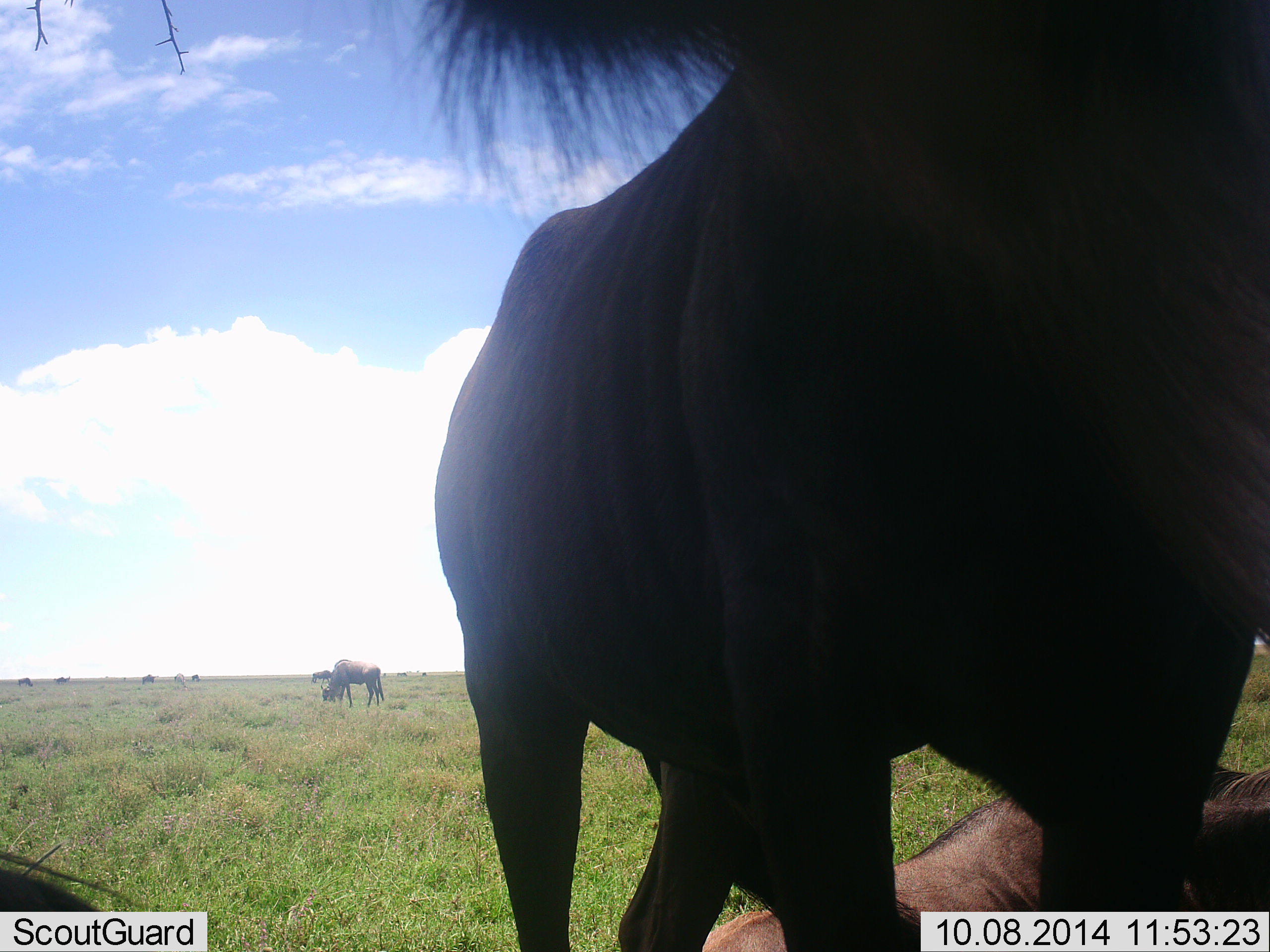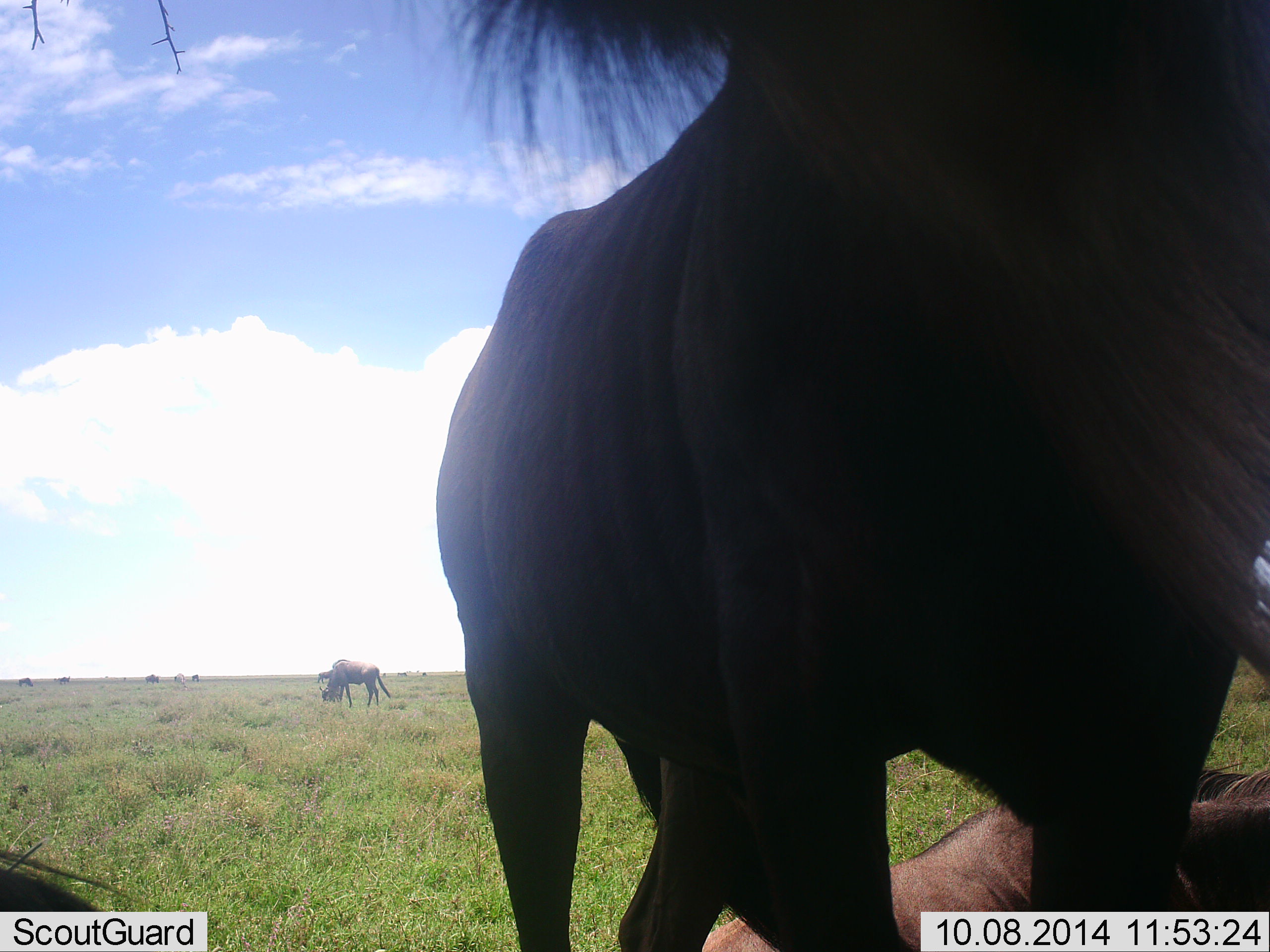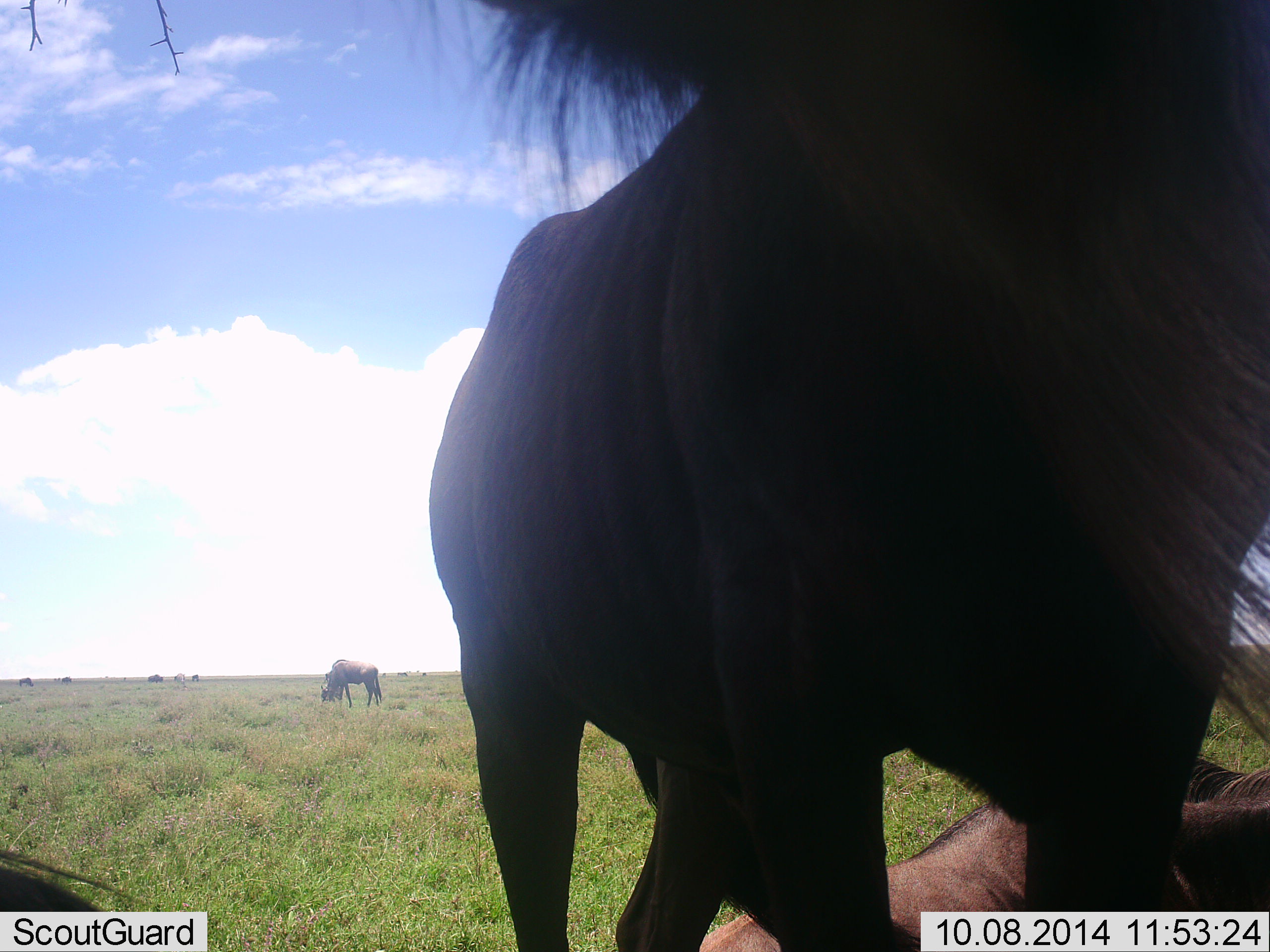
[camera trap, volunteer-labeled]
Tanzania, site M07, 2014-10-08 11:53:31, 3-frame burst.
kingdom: Animalia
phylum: Chordata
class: Mammalia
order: Artiodactyla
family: Bovidae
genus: Connochaetes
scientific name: Connochaetes taurinus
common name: blue wildebeest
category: wildebeest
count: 8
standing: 90%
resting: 100%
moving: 20%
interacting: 0%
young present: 0%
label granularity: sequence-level